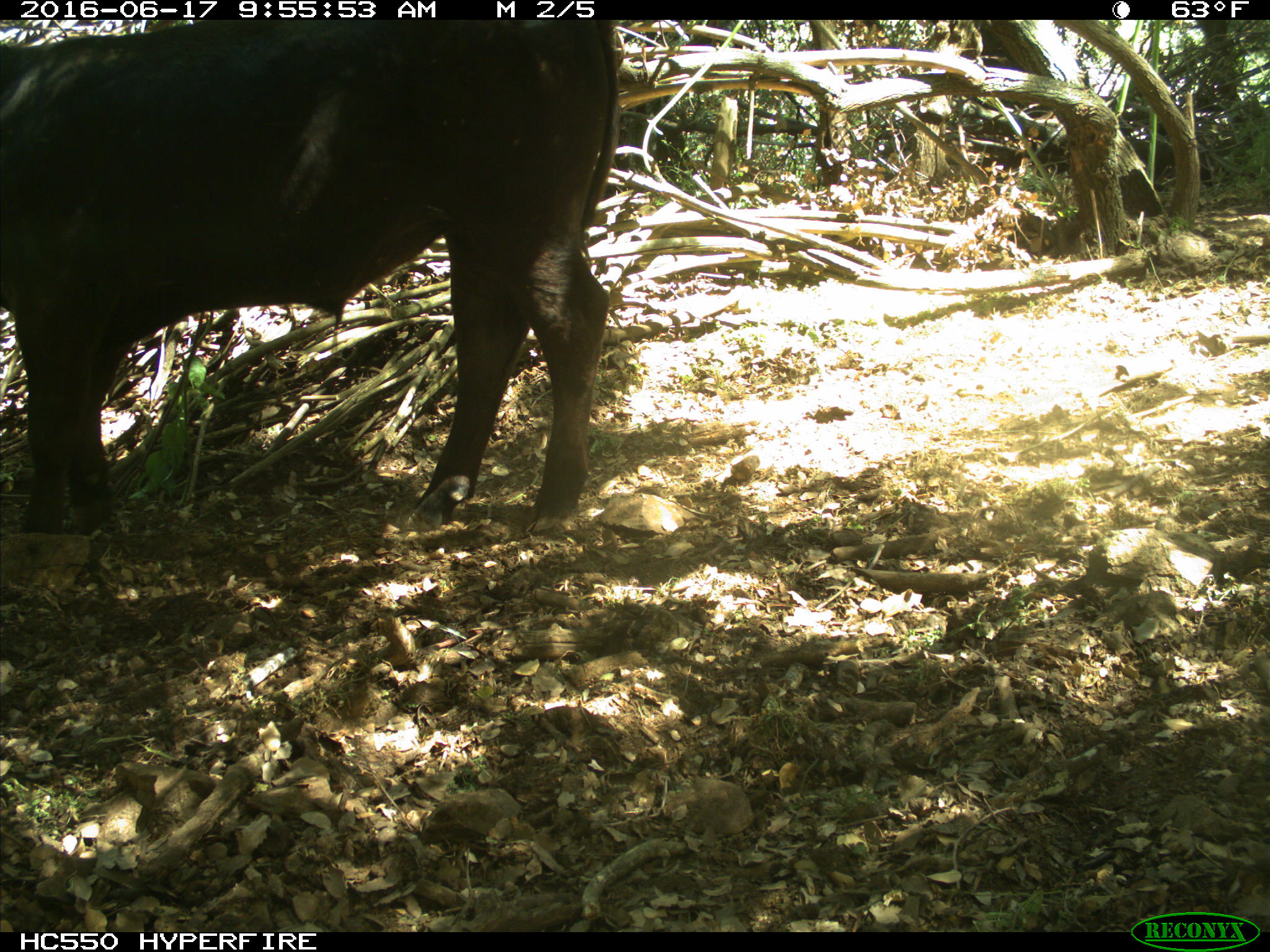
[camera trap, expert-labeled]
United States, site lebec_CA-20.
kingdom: Animalia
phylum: Chordata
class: Mammalia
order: Artiodactyla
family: Bovidae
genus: Bos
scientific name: Bos taurus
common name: domestic cow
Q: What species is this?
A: Bos taurus (domestic cow).